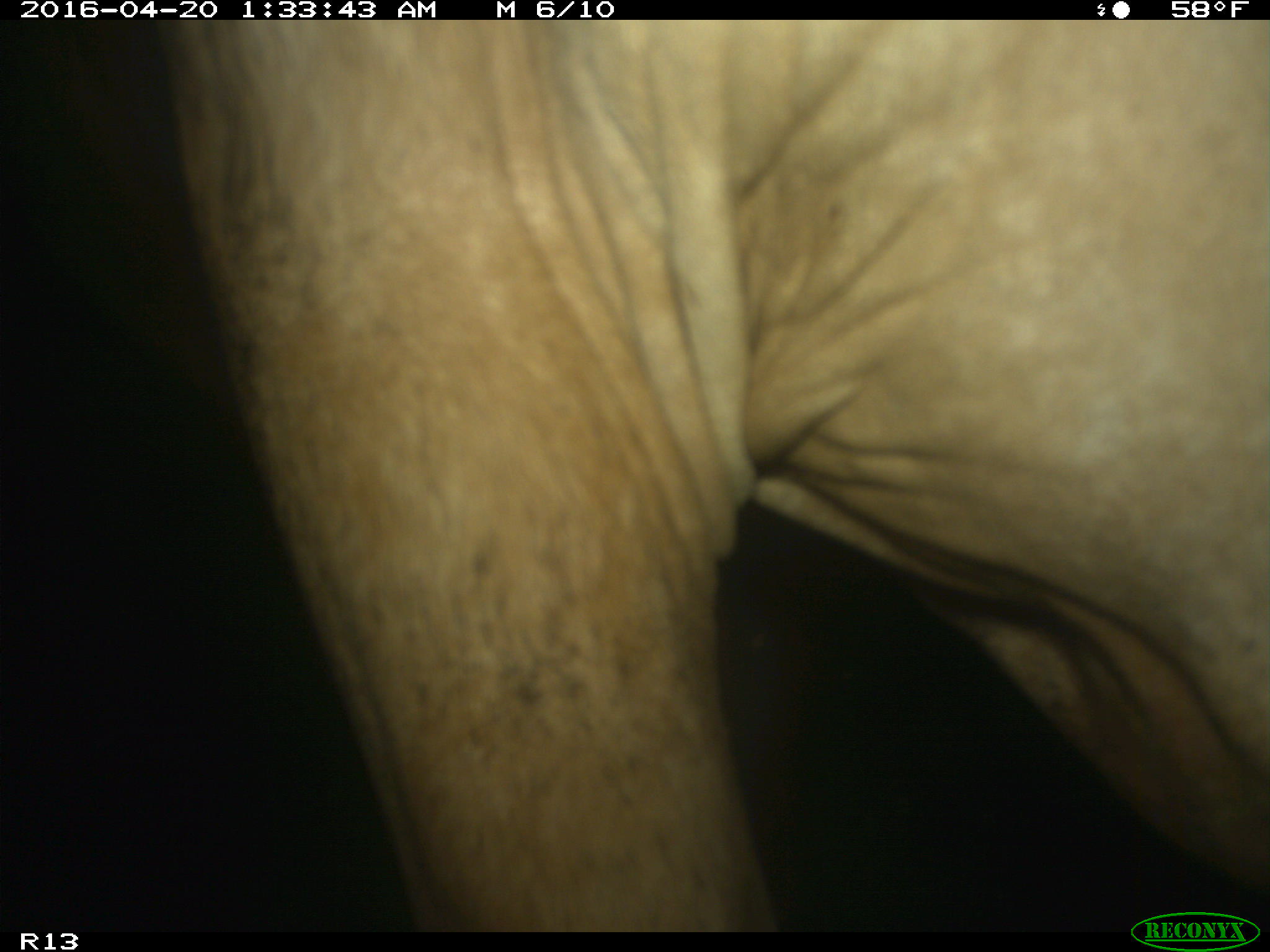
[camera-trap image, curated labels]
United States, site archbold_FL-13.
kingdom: Animalia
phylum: Chordata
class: Mammalia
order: Artiodactyla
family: Bovidae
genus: Bos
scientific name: Bos taurus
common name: domestic cow